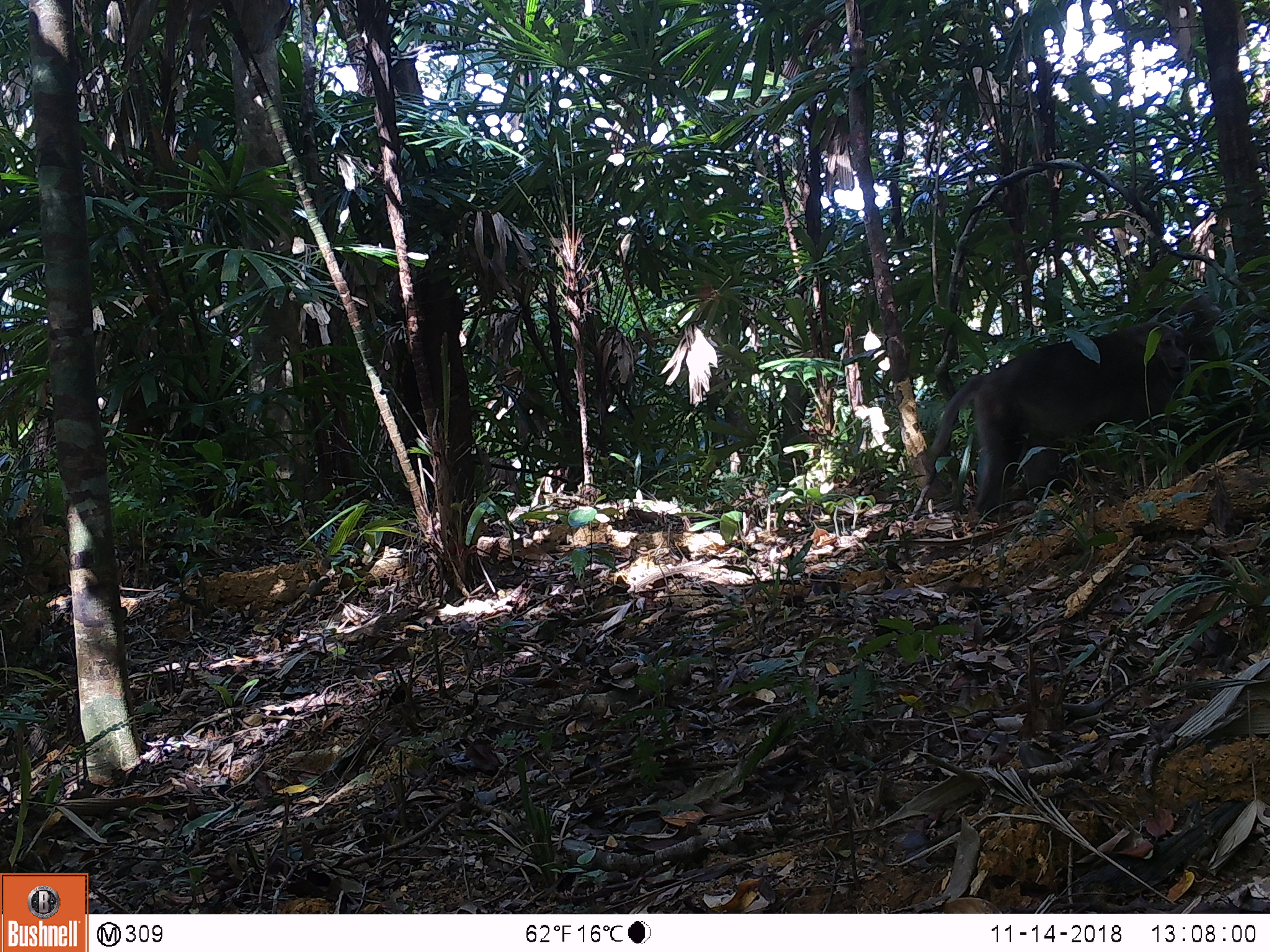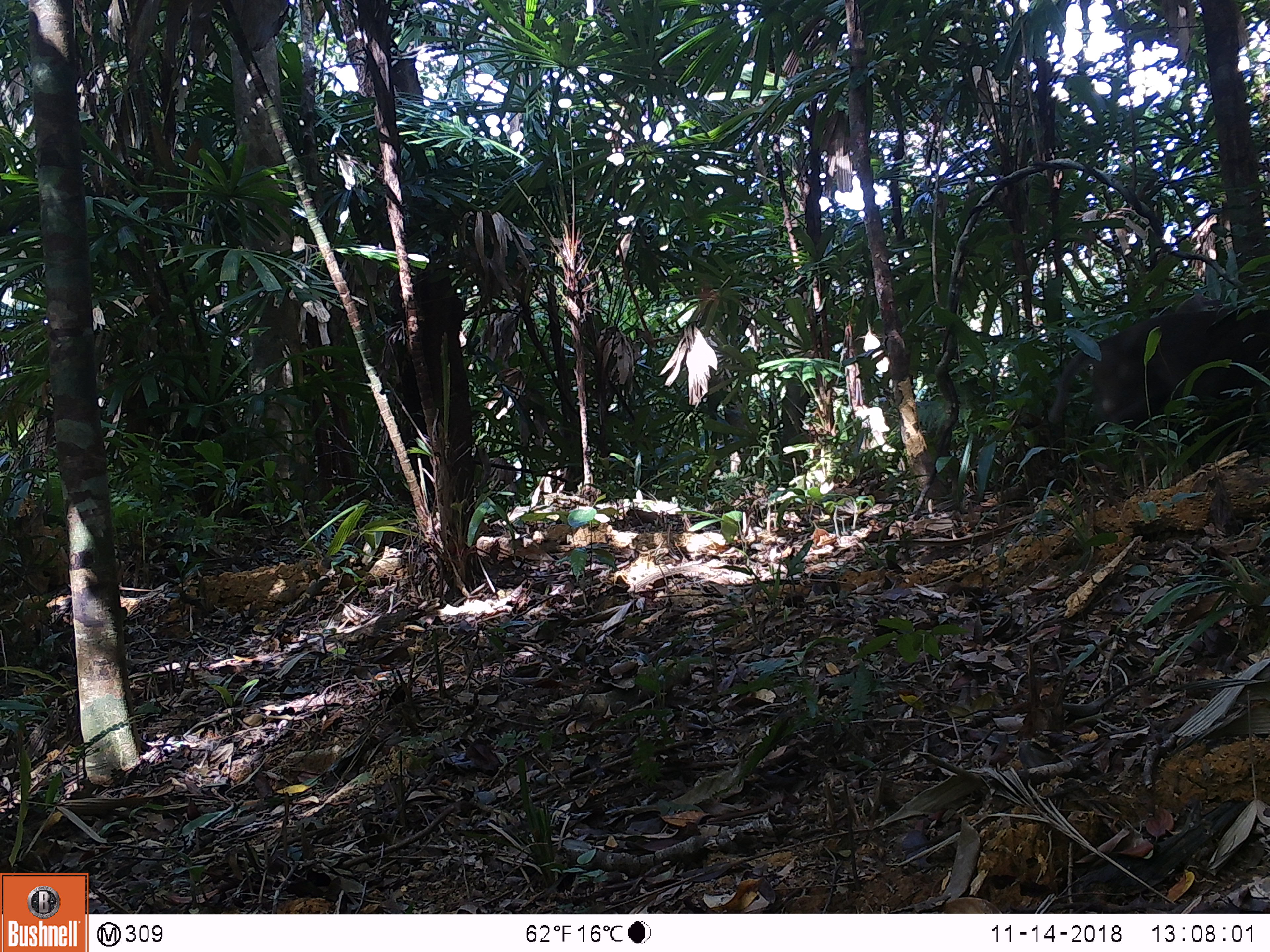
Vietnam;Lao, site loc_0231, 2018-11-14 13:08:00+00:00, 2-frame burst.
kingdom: Animalia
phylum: Chordata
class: Mammalia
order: Primates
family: Cercopithecidae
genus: Macaca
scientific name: Macaca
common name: macaques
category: assam or rhesus macaque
Assam or rhesus macaque (macaques) (Macaca). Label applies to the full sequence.